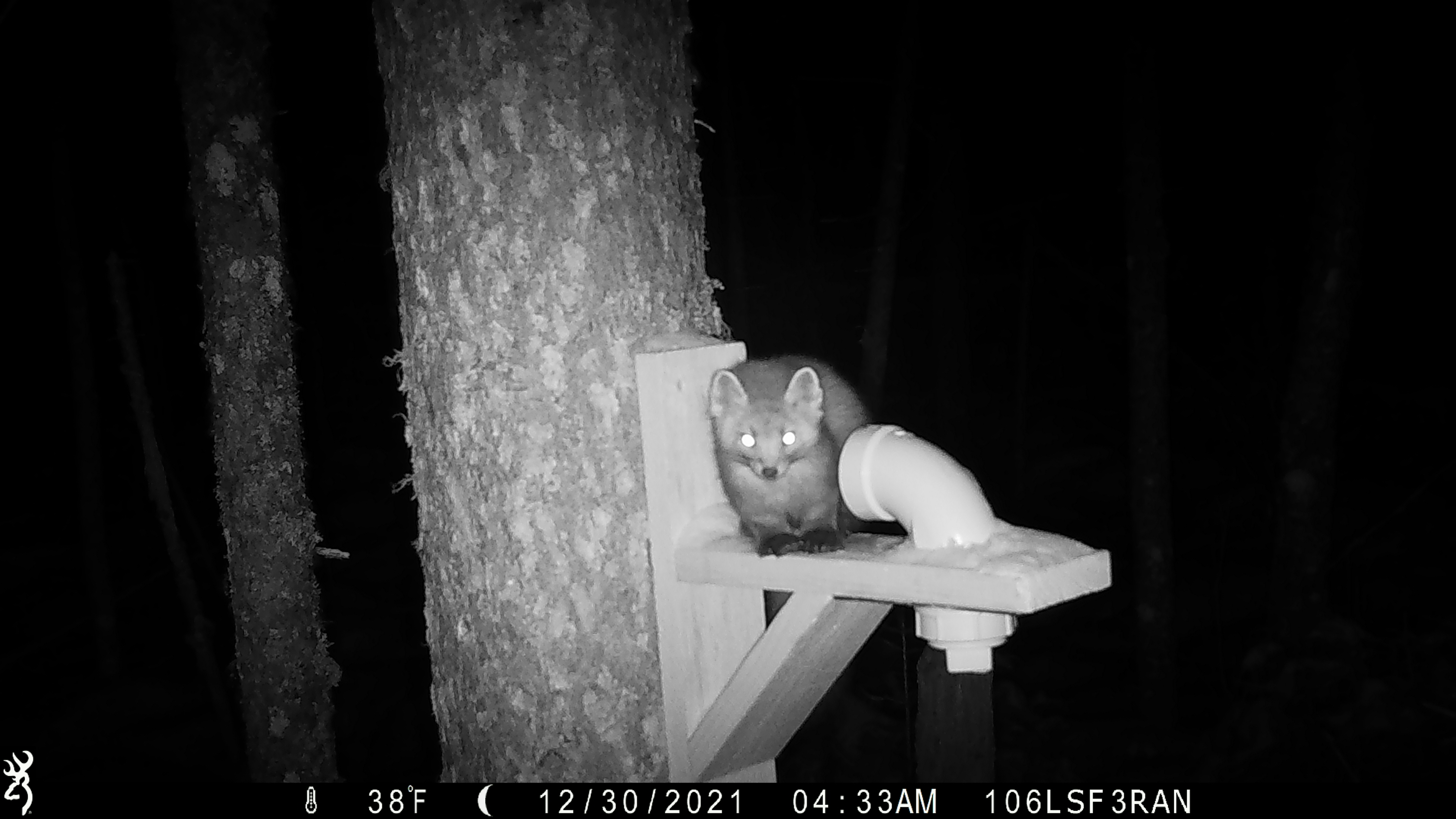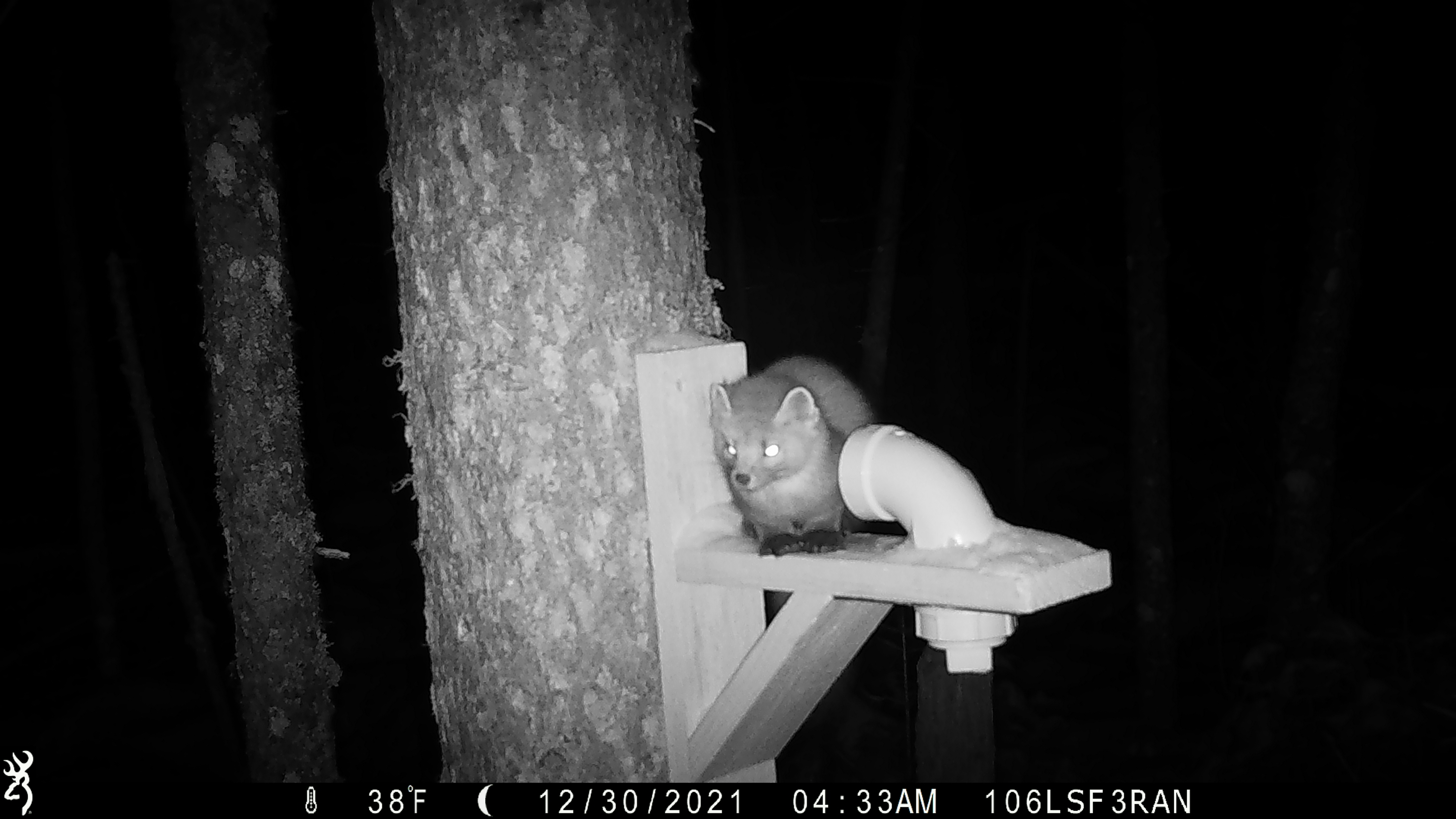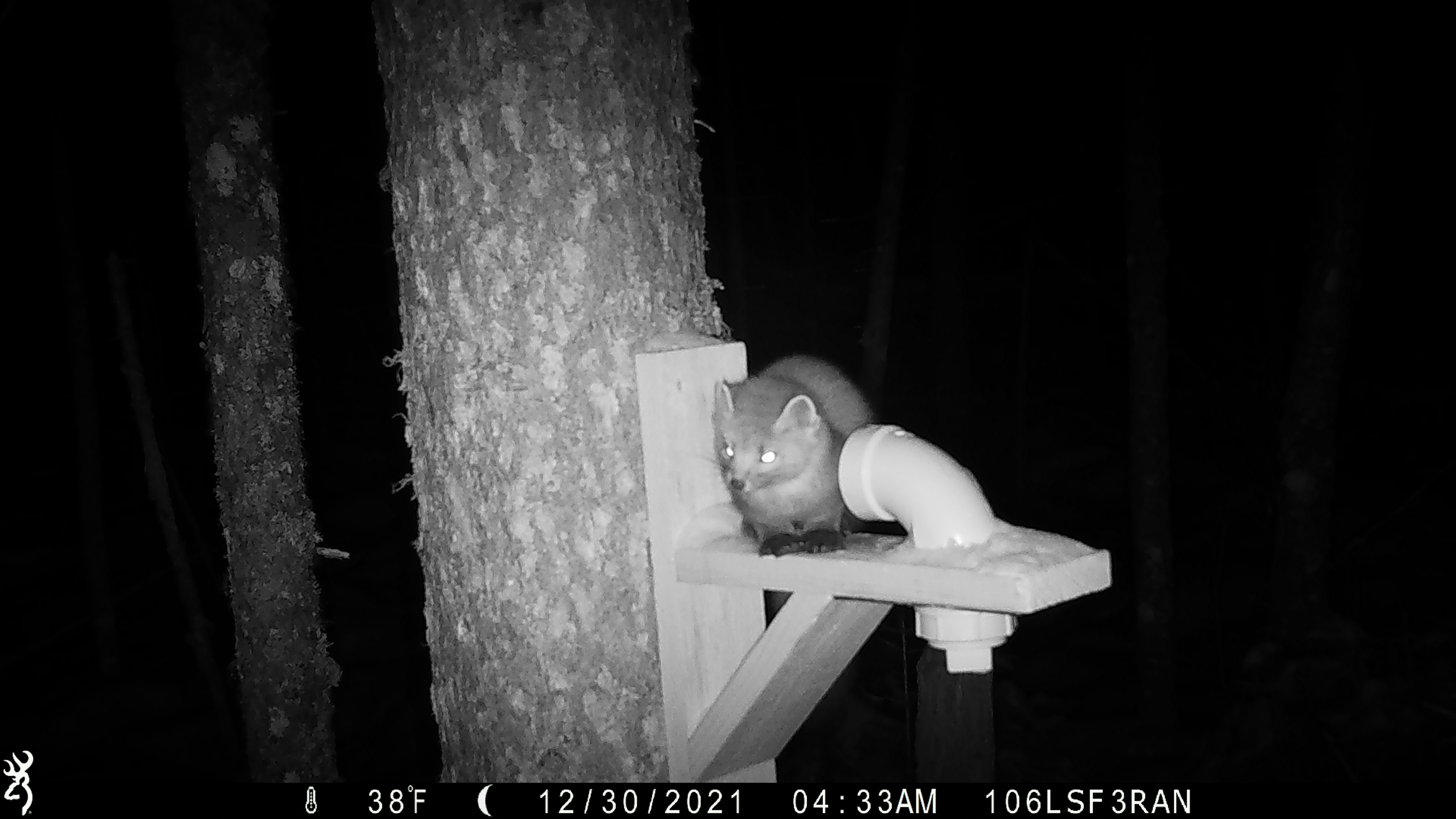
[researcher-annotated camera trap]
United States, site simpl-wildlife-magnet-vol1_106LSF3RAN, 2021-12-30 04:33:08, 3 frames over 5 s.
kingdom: Animalia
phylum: Chordata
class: Mammalia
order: Carnivora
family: Mustelidae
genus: Martes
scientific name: Martes americana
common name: american marten